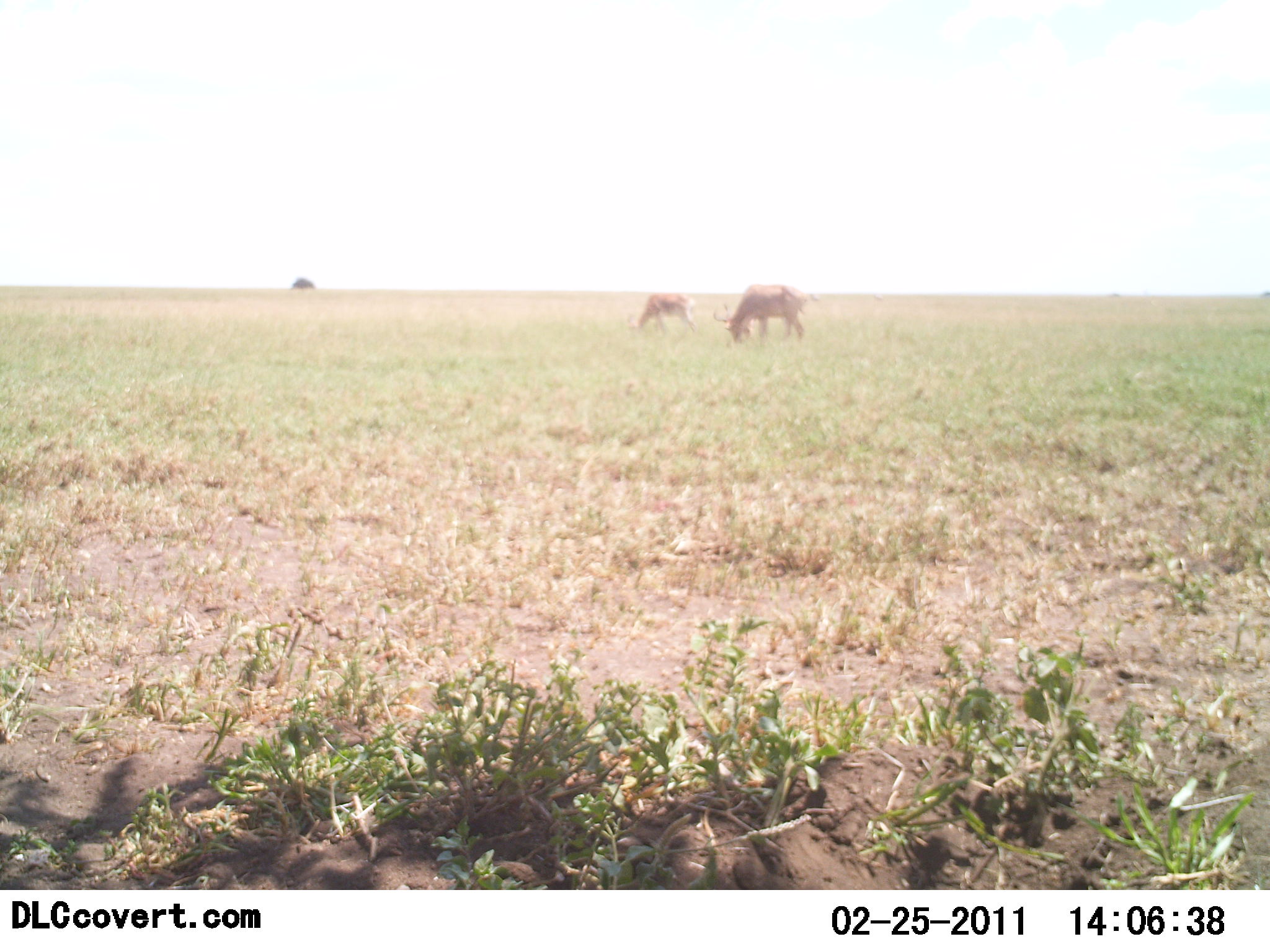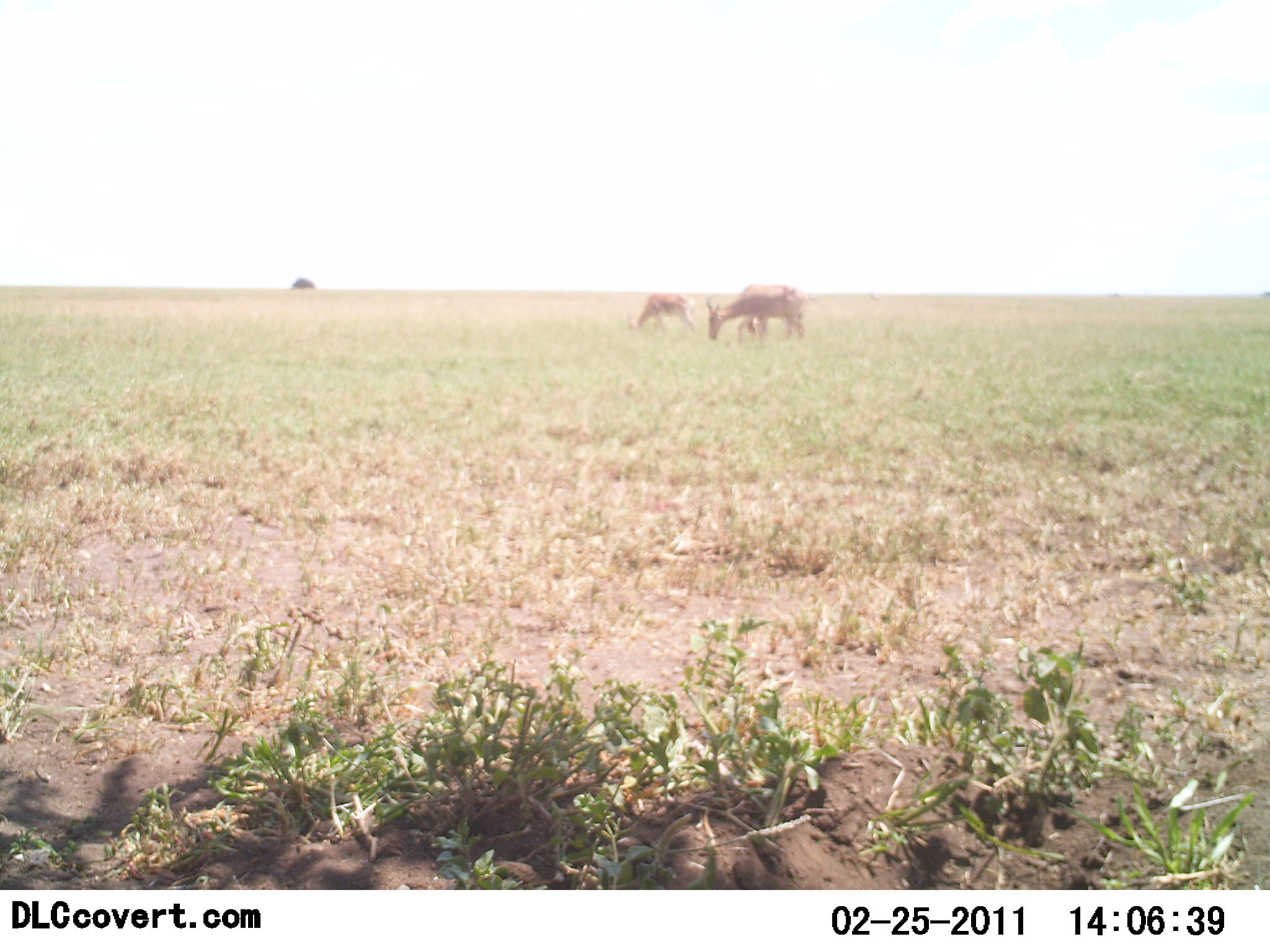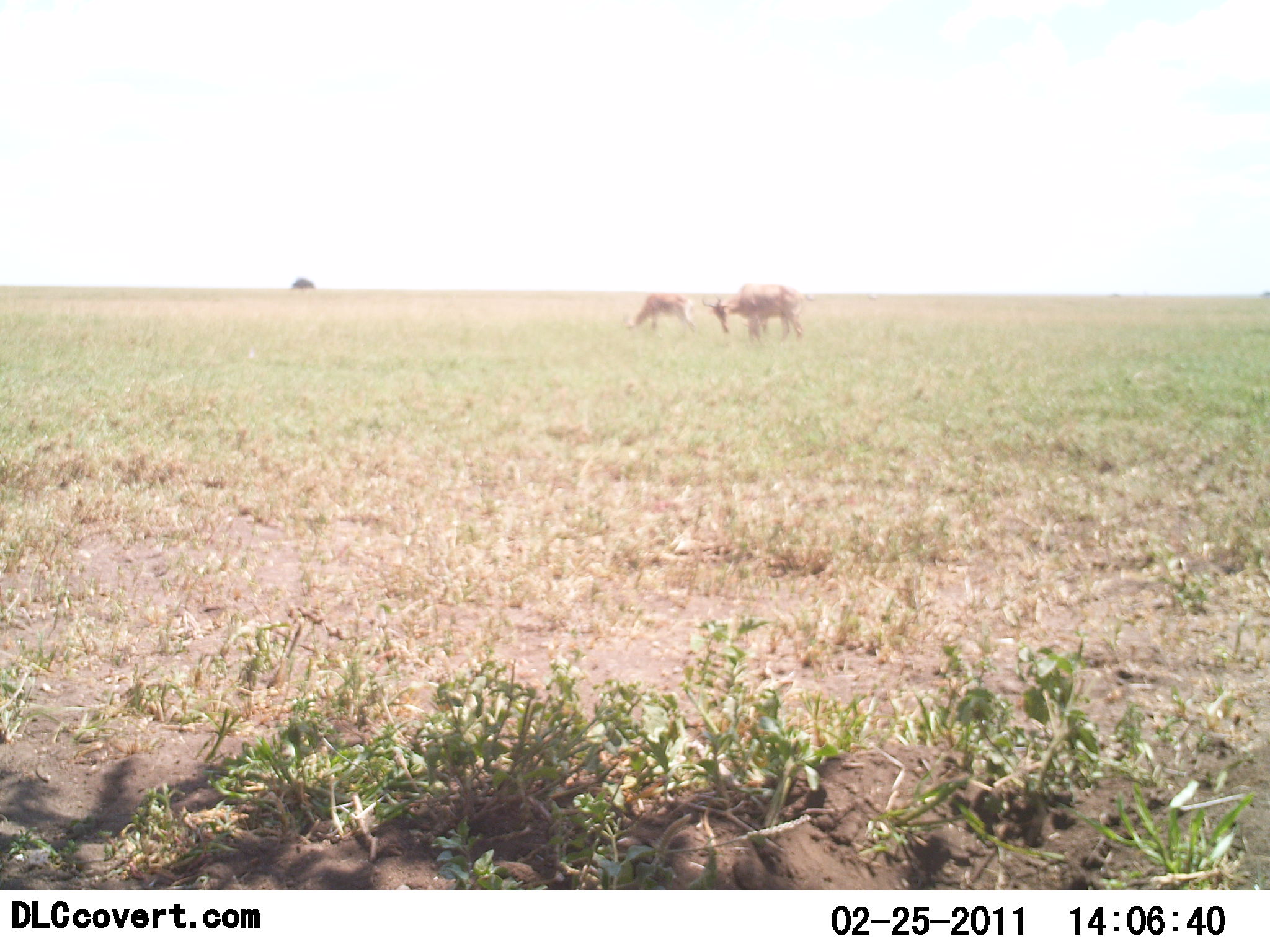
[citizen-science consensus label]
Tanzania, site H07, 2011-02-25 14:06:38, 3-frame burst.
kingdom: Animalia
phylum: Chordata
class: Mammalia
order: Artiodactyla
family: Bovidae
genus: Alcelaphus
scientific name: Alcelaphus buselaphus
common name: hartebeest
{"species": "hartebeest (Alcelaphus buselaphus)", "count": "2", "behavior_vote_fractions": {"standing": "50%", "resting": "0%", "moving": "10%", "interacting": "0%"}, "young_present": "10%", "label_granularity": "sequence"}